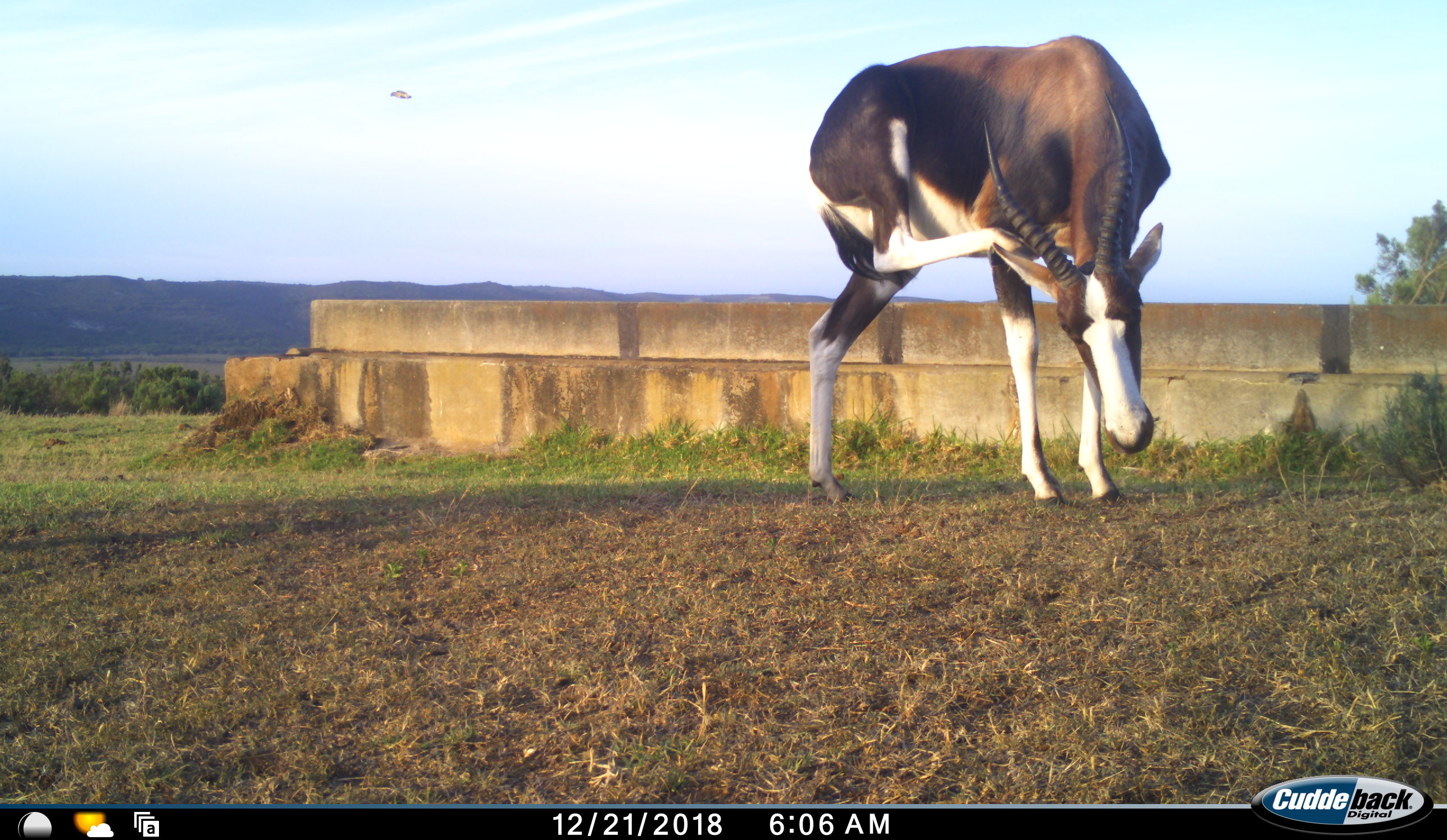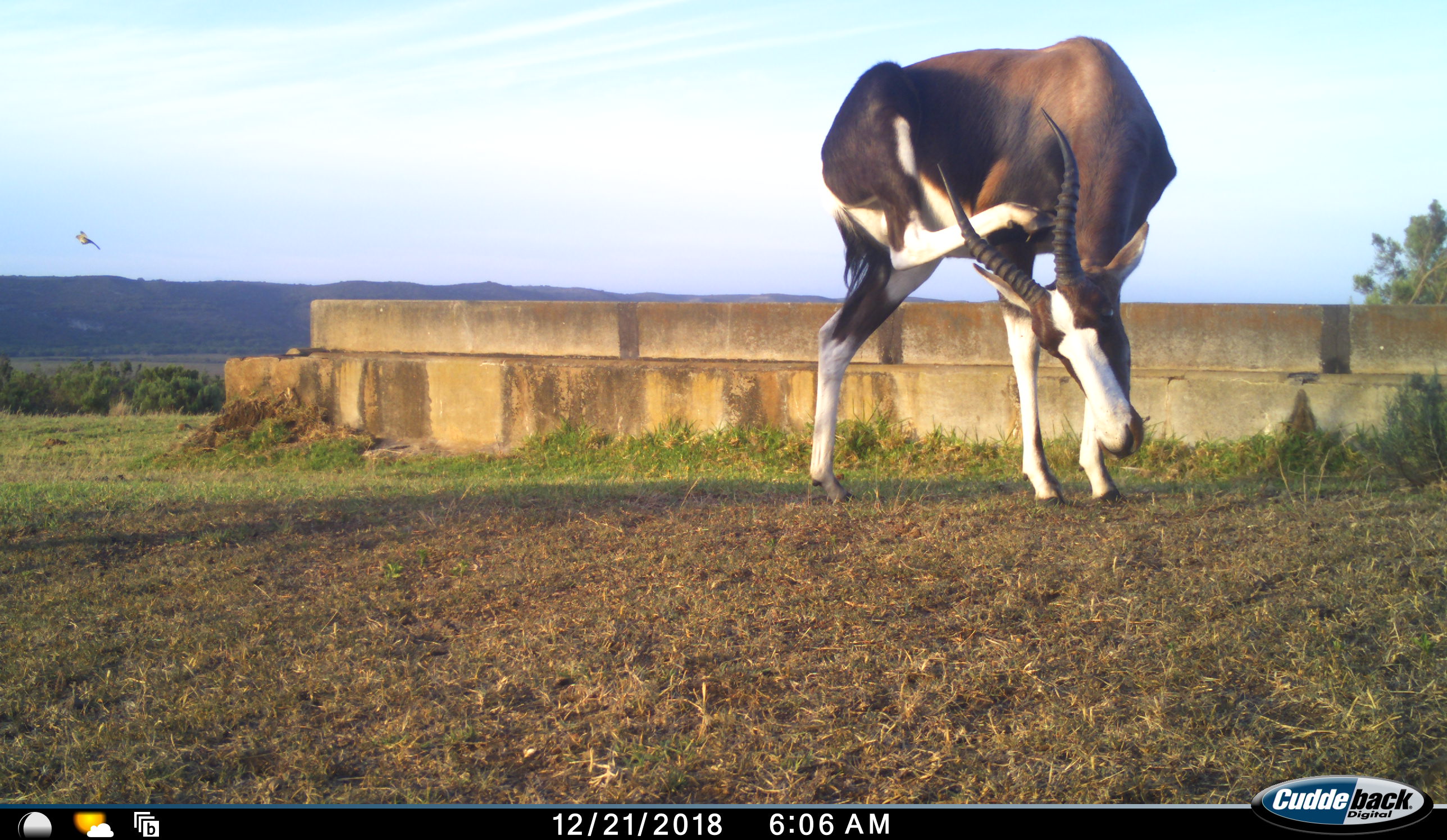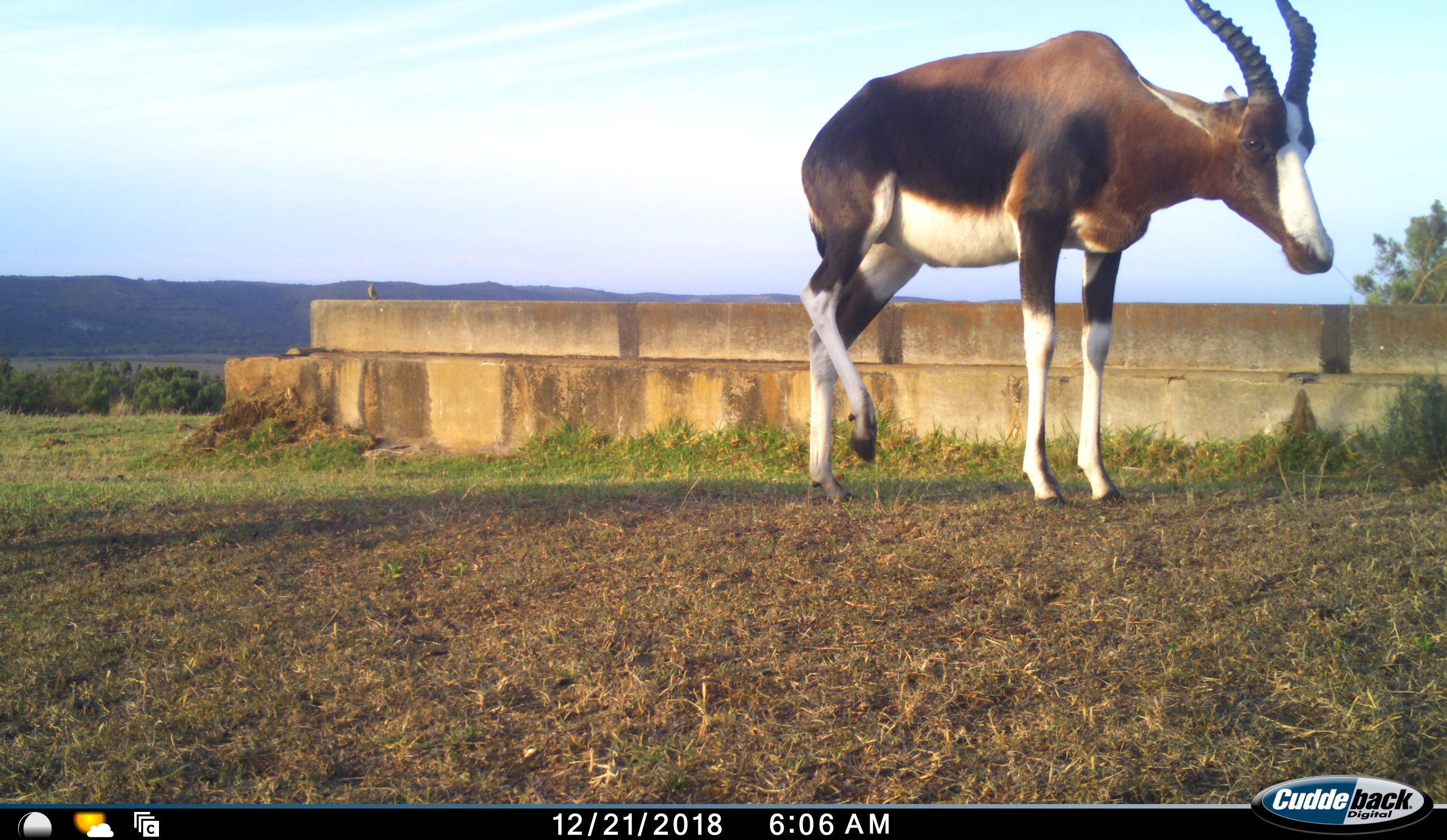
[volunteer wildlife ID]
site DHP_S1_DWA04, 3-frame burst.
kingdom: Animalia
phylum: Chordata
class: Aves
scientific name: Aves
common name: bird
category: birdother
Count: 1.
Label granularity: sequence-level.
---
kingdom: Animalia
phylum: Chordata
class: Mammalia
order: Artiodactyla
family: Bovidae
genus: Damaliscus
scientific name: Damaliscus pygargus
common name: bontebok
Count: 1.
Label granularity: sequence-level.